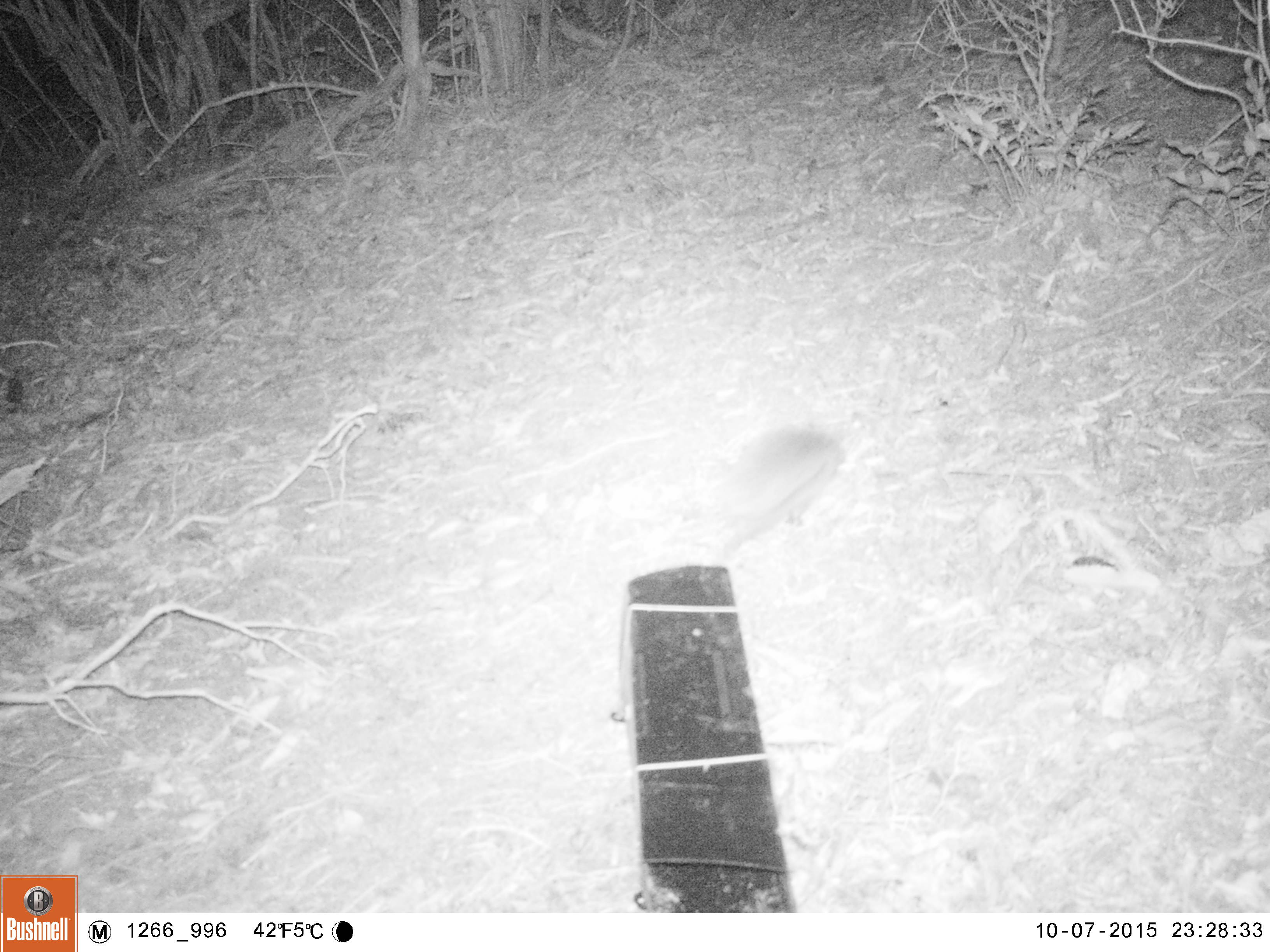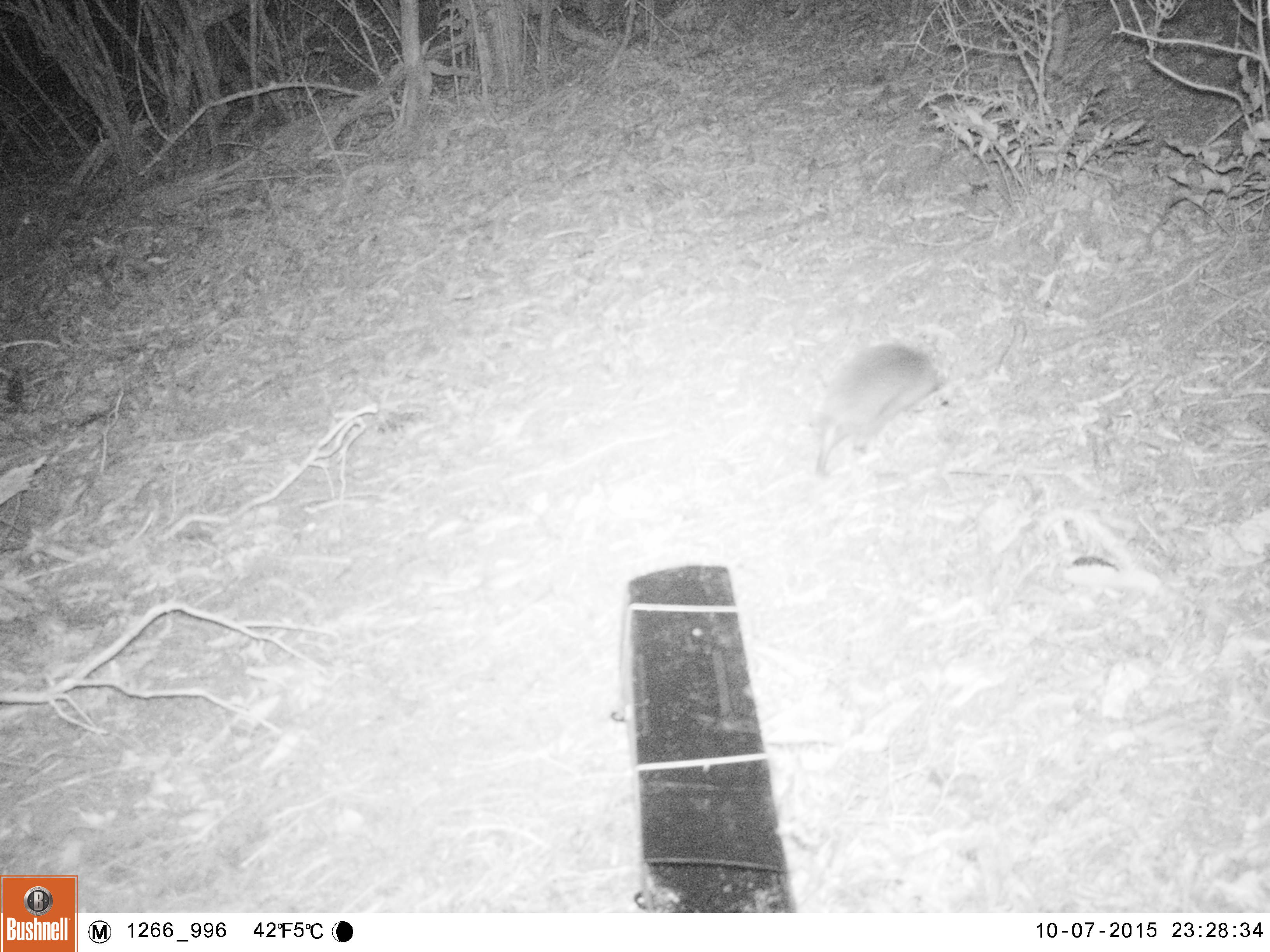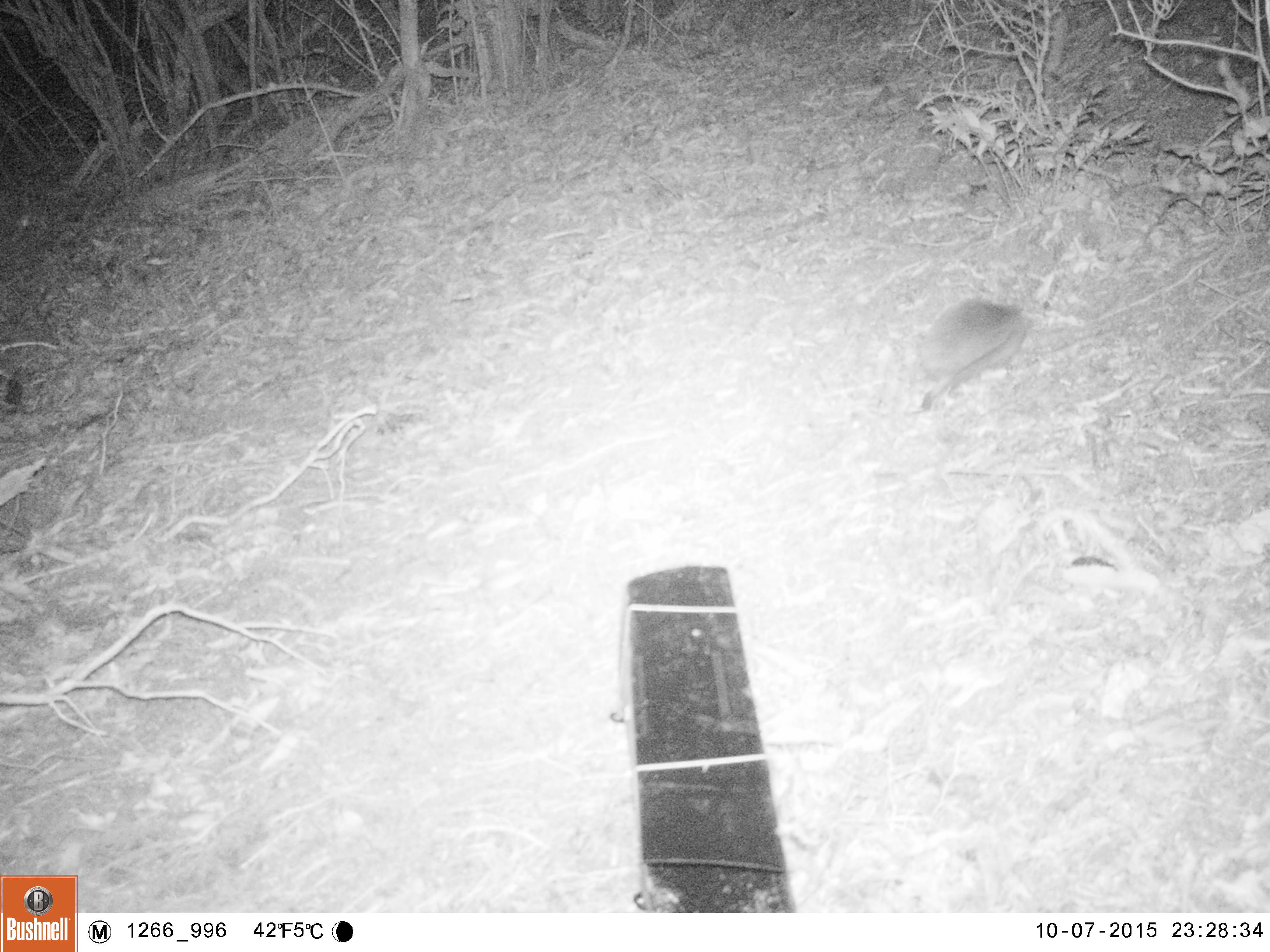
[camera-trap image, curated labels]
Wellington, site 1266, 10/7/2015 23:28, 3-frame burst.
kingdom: Animalia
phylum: Chordata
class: Mammalia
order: Eulipotyphla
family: Erinaceidae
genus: Erinaceus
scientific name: Erinaceus europaeus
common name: hedgehog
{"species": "hedgehog (Erinaceus europaeus)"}